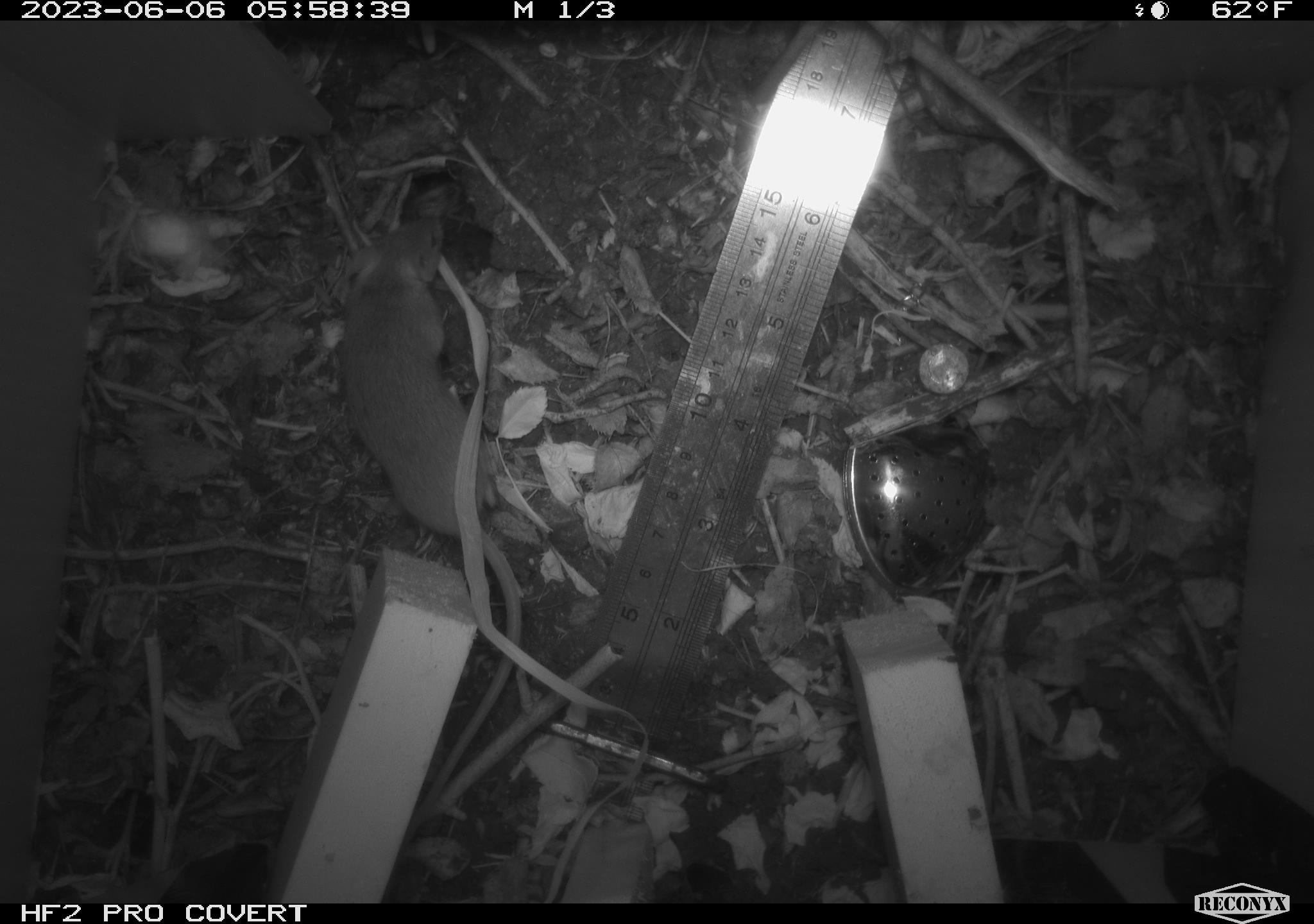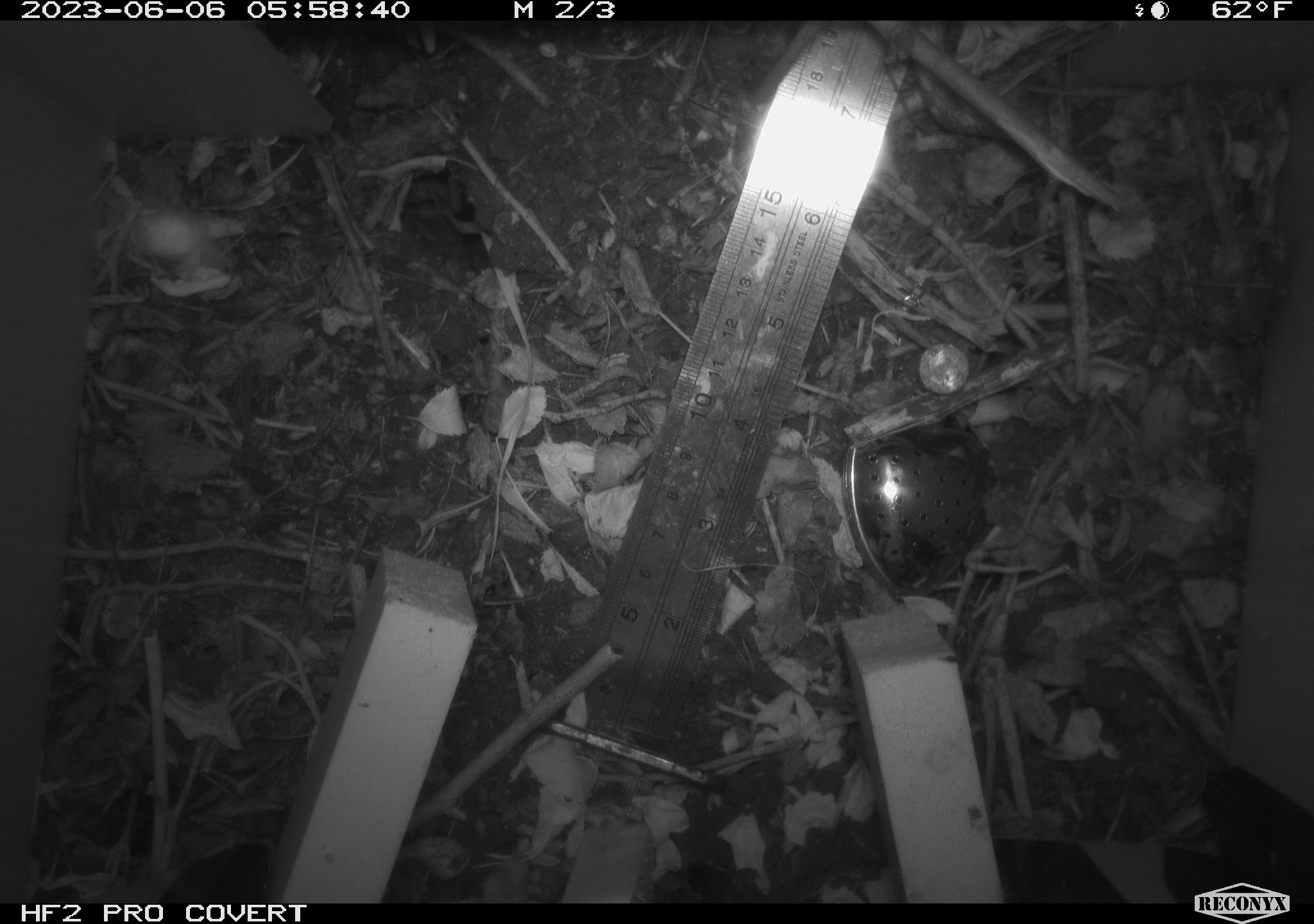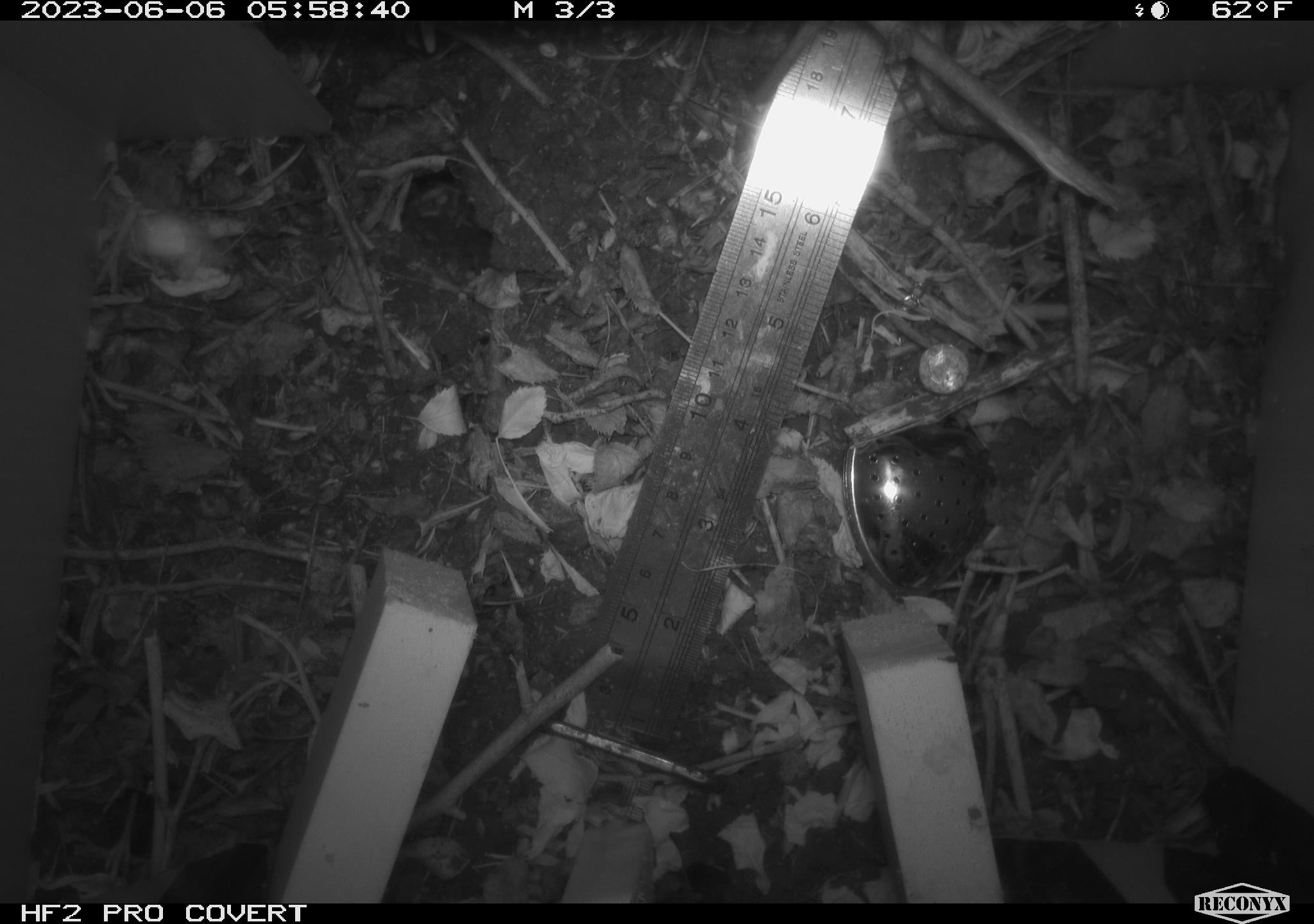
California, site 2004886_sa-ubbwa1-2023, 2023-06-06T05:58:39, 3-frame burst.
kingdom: Animalia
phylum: Chordata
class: Mammalia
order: Rodentia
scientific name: Rodentia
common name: mouse species